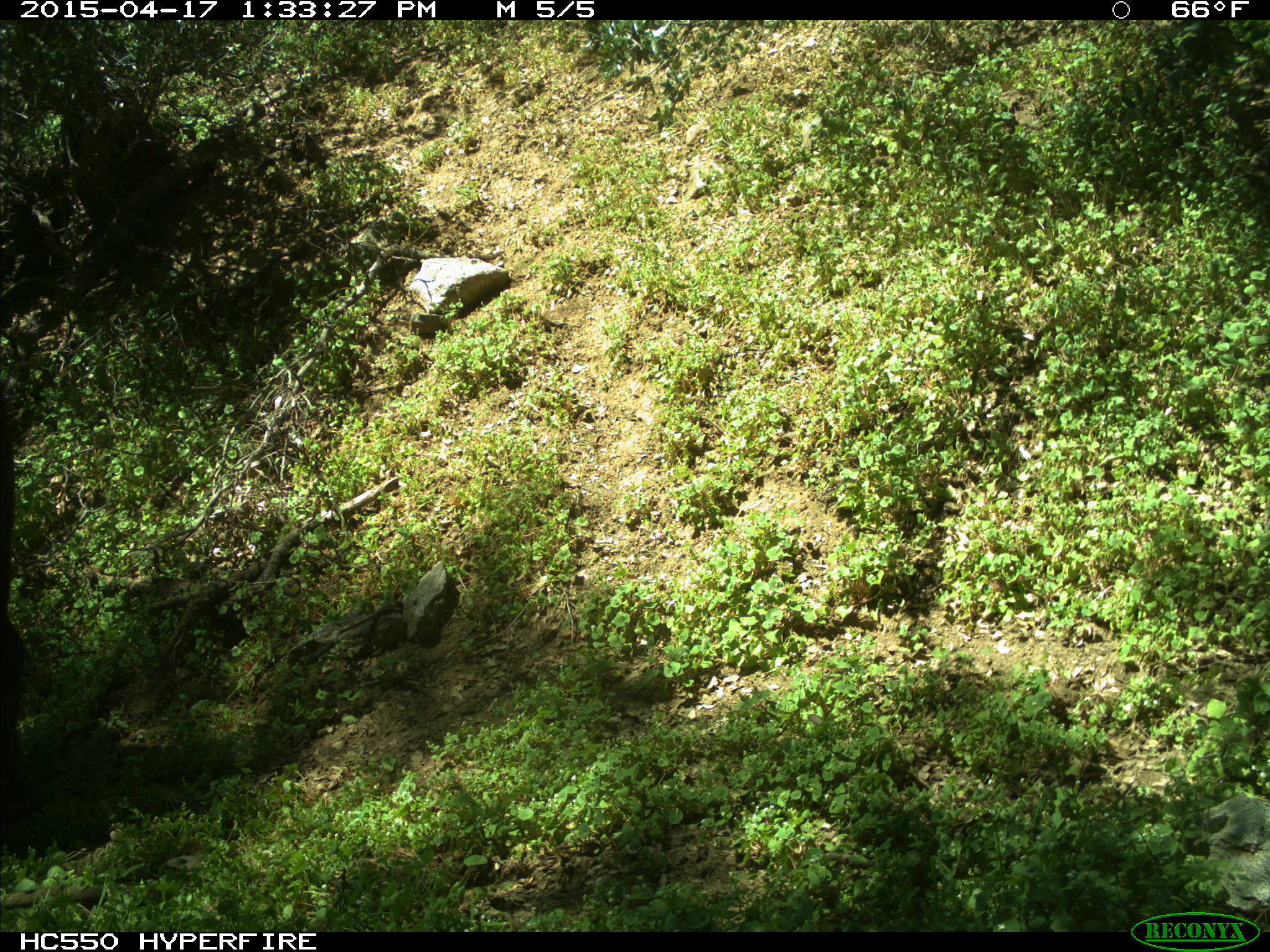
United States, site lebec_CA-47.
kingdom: Animalia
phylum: Chordata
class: Mammalia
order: Artiodactyla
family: Bovidae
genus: Bos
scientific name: Bos taurus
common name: domestic cow